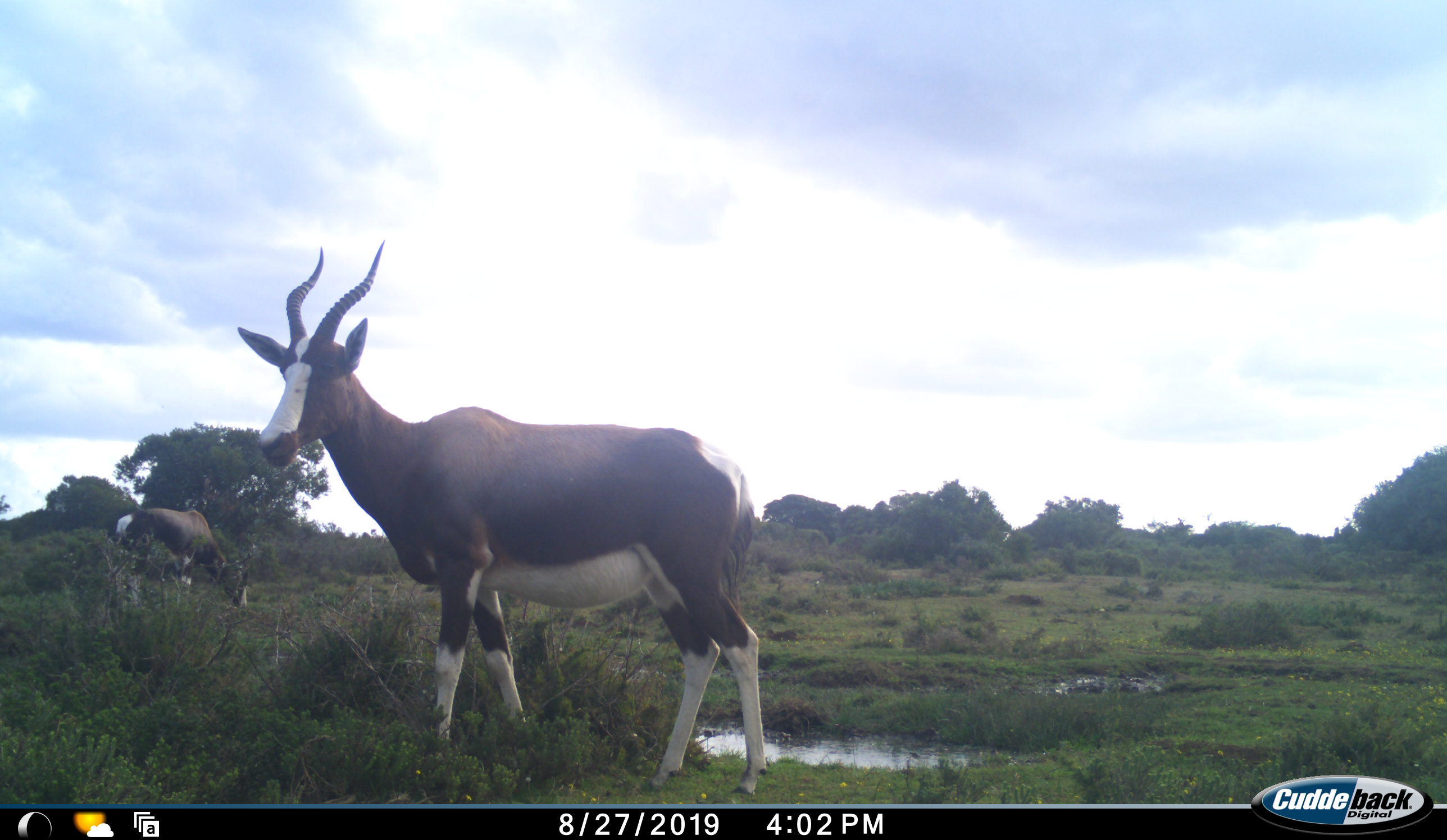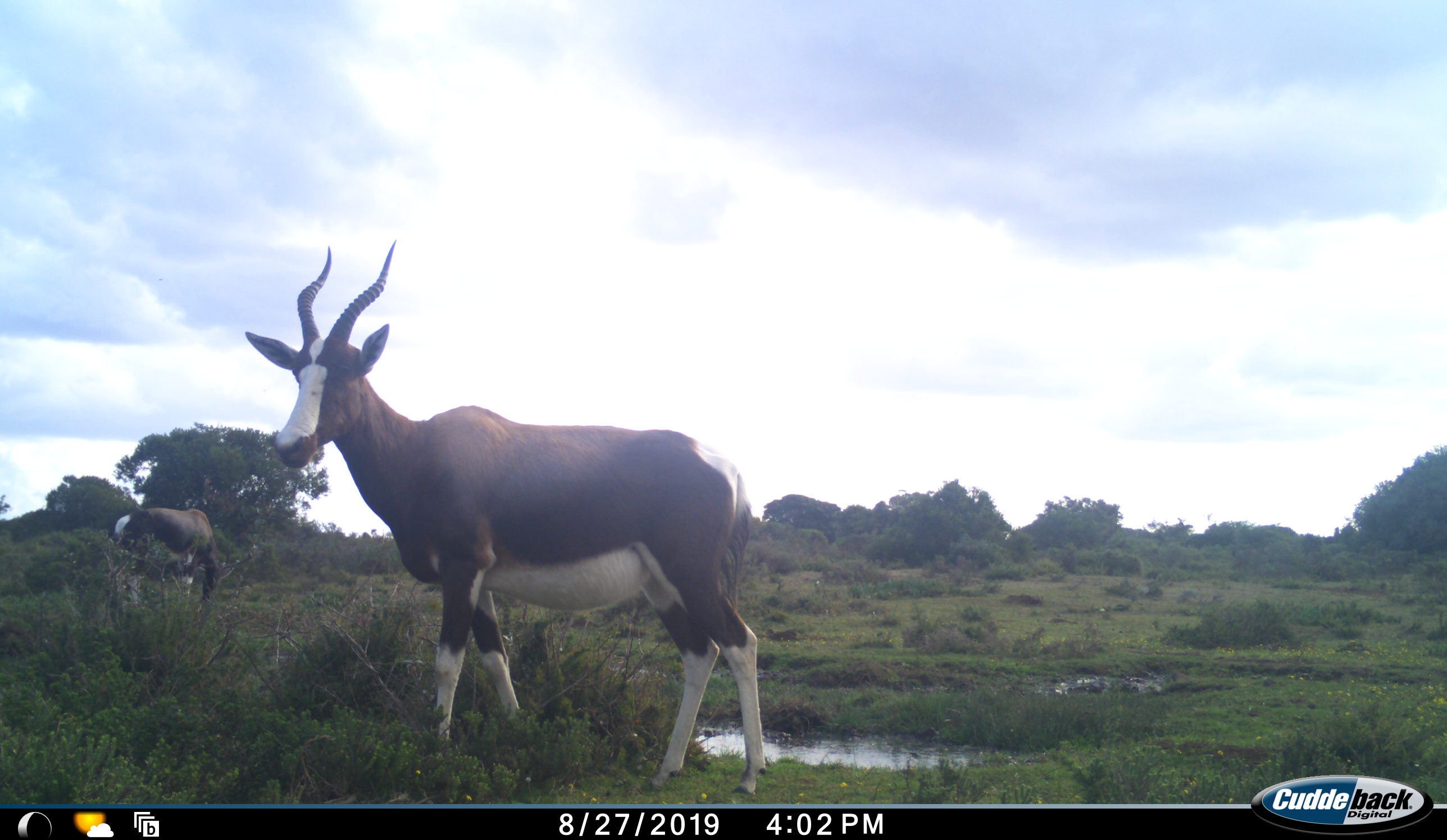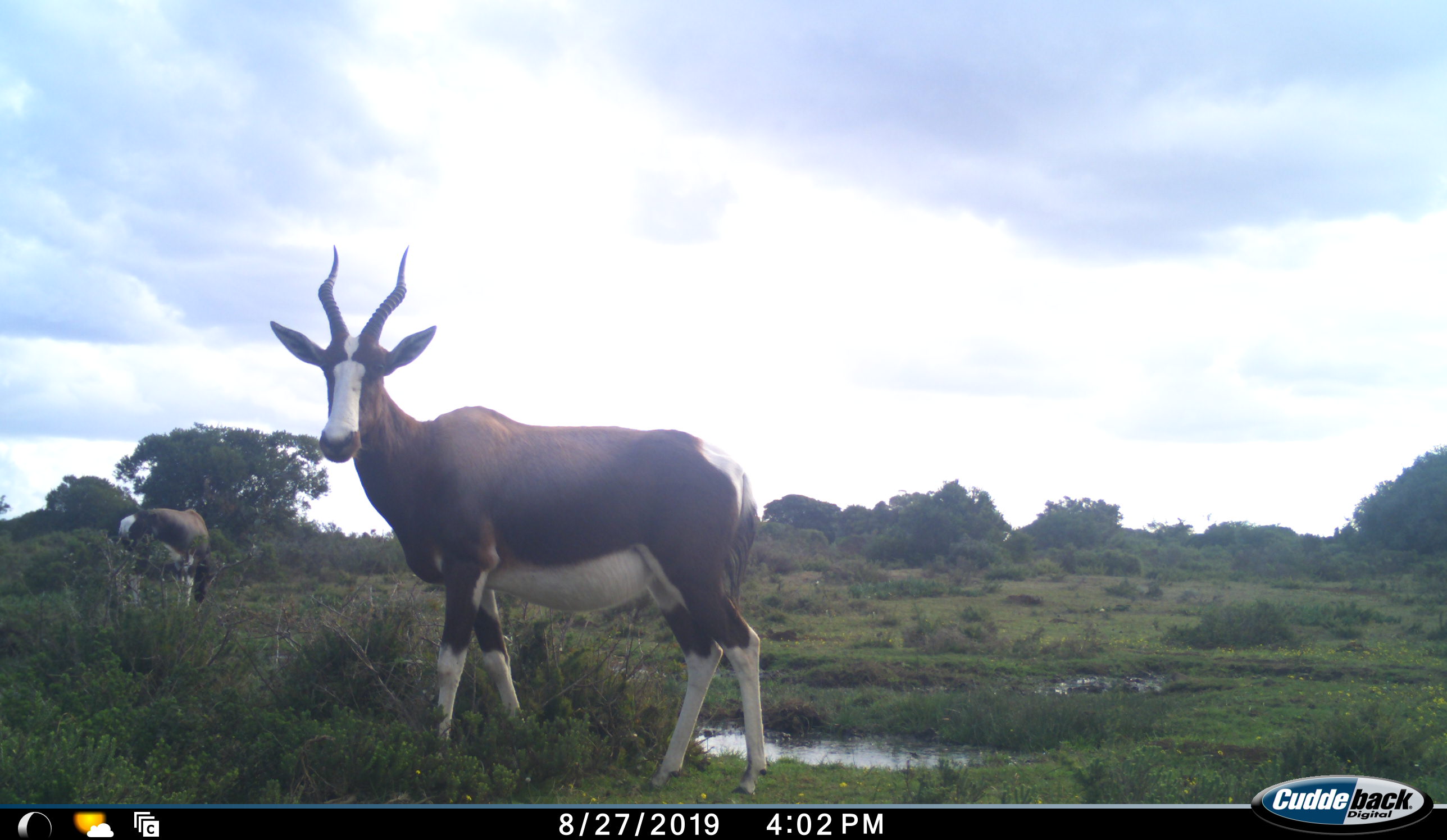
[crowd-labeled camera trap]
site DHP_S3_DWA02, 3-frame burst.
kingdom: Animalia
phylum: Chordata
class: Mammalia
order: Artiodactyla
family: Bovidae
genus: Damaliscus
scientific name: Damaliscus pygargus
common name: bontebok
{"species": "bontebok (Damaliscus pygargus)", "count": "2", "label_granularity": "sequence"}